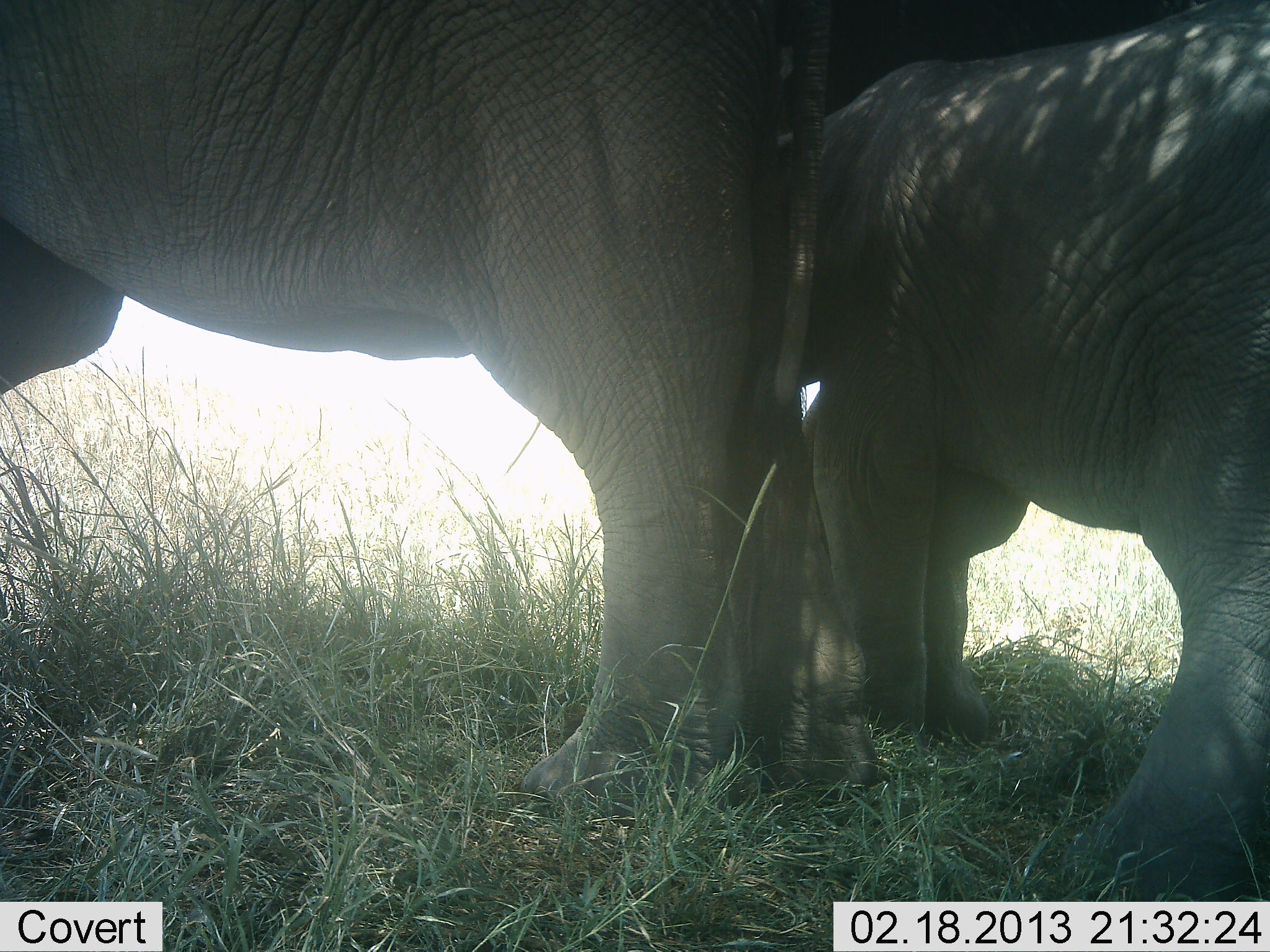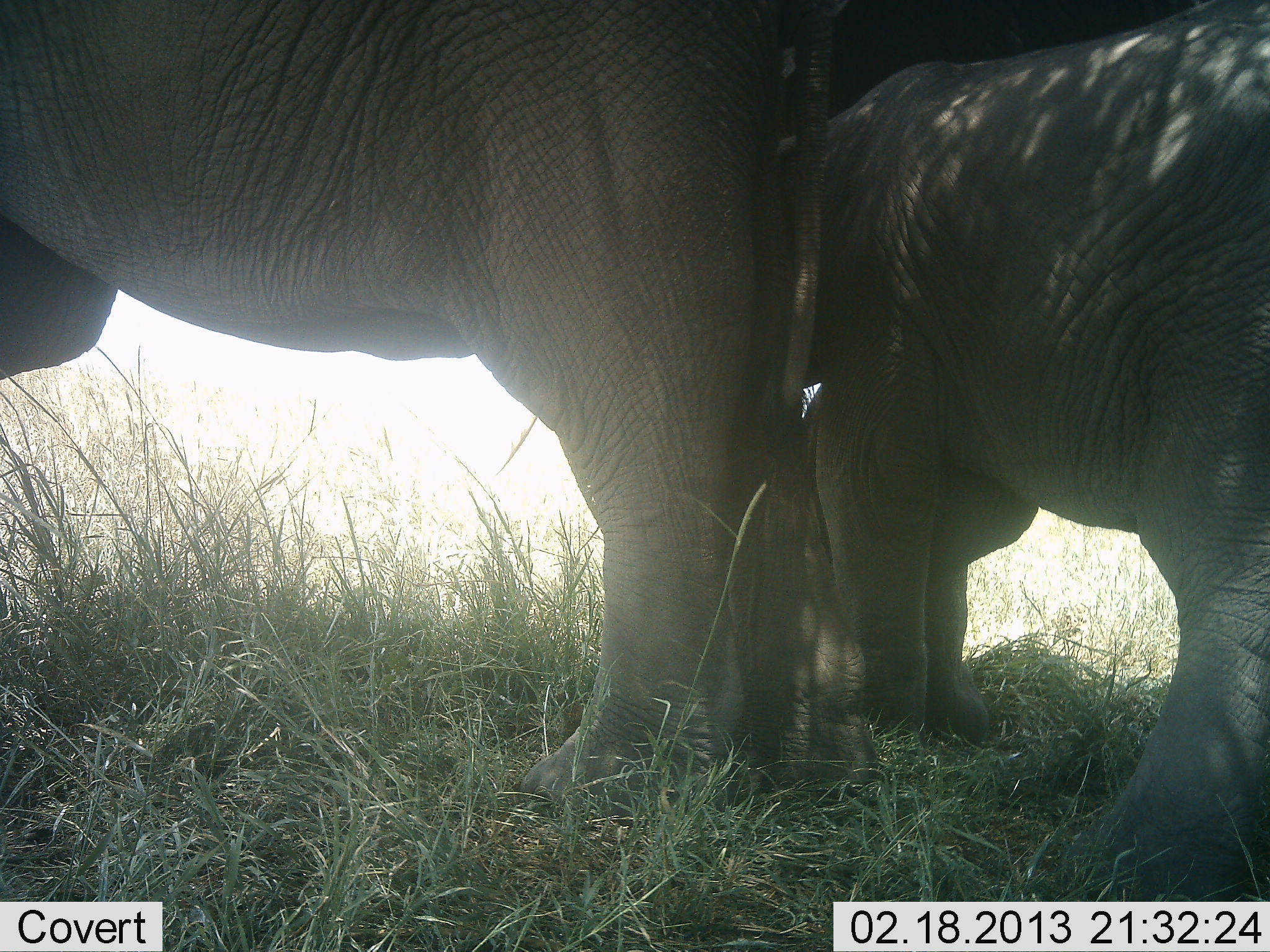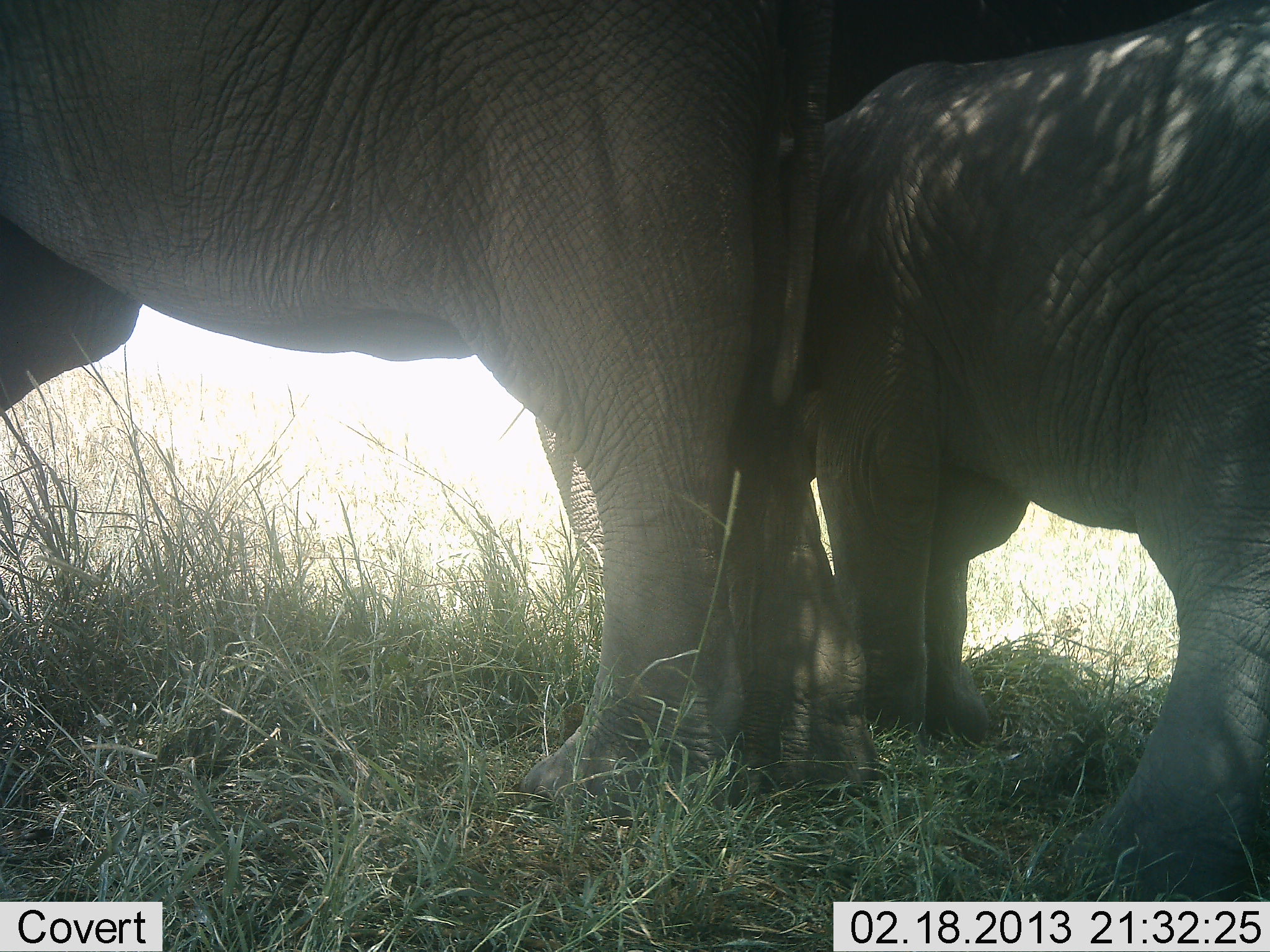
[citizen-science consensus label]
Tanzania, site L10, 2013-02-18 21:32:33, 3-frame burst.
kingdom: Animalia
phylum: Chordata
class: Mammalia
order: Proboscidea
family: Elephantidae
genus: Loxodonta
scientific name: Loxodonta africana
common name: african bush elephant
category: elephant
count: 3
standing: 95%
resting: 3%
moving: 0%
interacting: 8%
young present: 73%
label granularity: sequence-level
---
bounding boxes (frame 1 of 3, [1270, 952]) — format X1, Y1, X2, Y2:
animal: 0, 0, 881, 804; 766, 0, 1270, 900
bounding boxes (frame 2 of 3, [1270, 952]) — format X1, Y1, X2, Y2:
animal: 0, 0, 881, 804; 766, 0, 1270, 900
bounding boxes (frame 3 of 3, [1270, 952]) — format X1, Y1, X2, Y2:
animal: 0, 0, 881, 804; 766, 0, 1270, 900